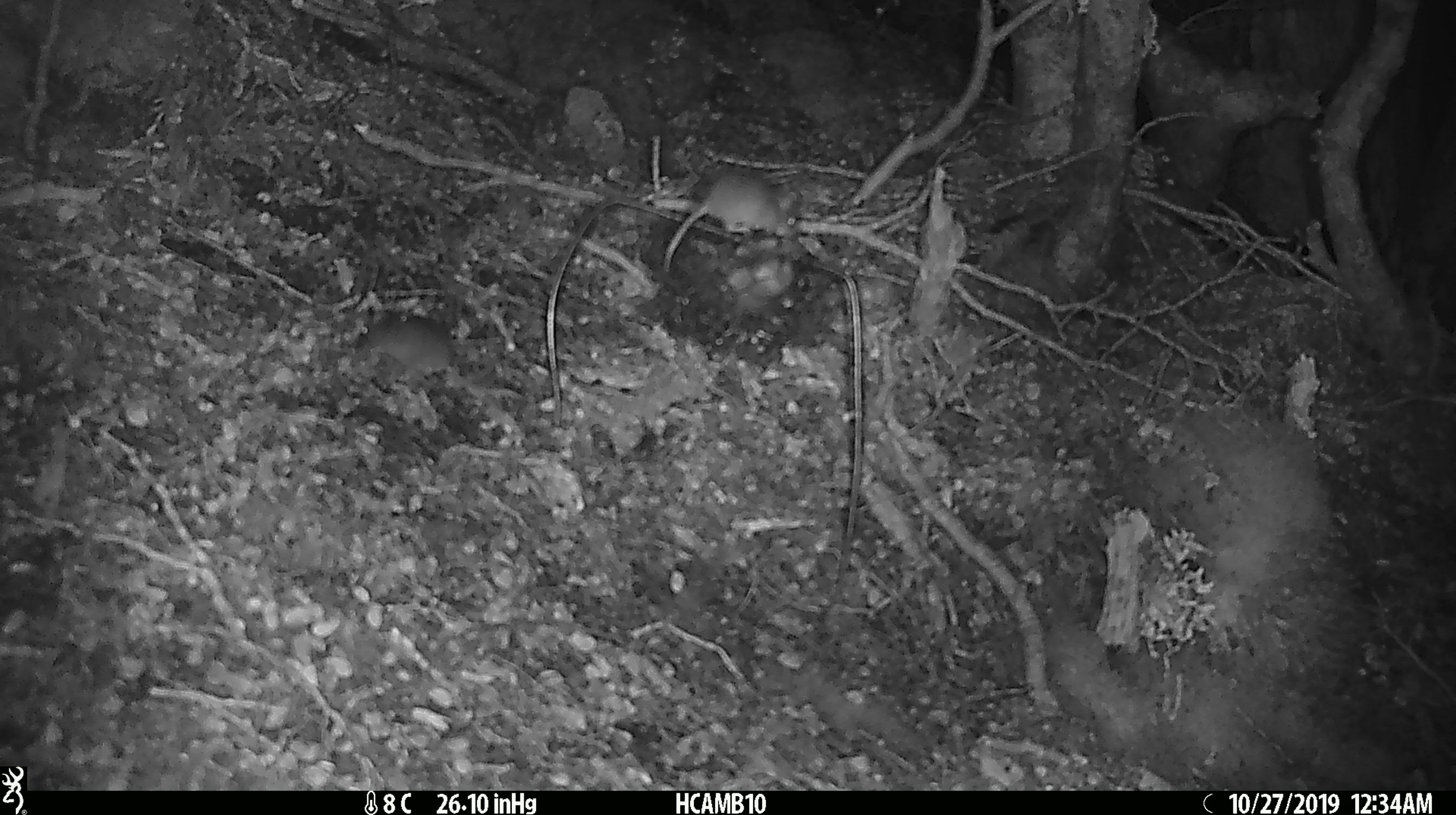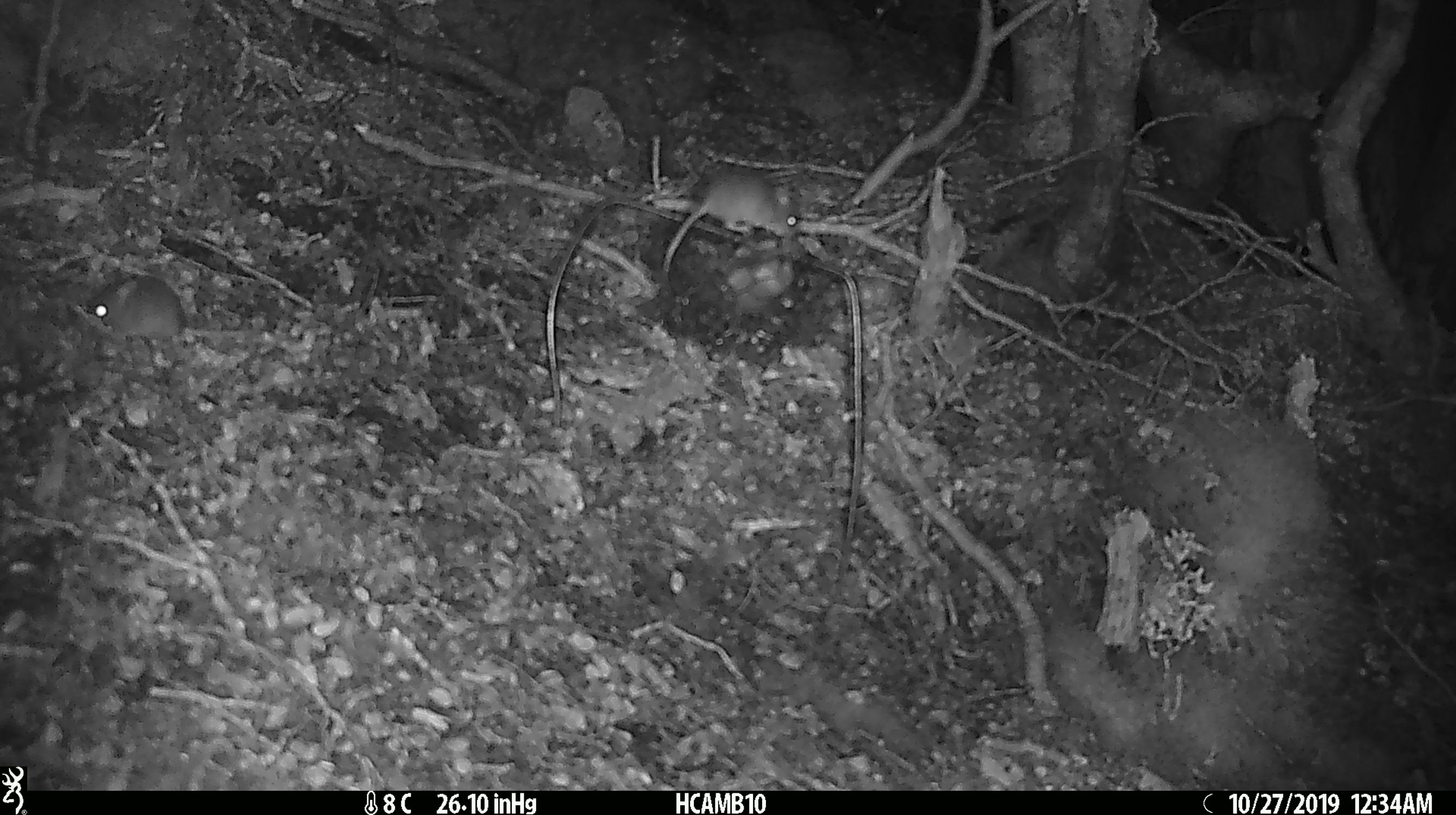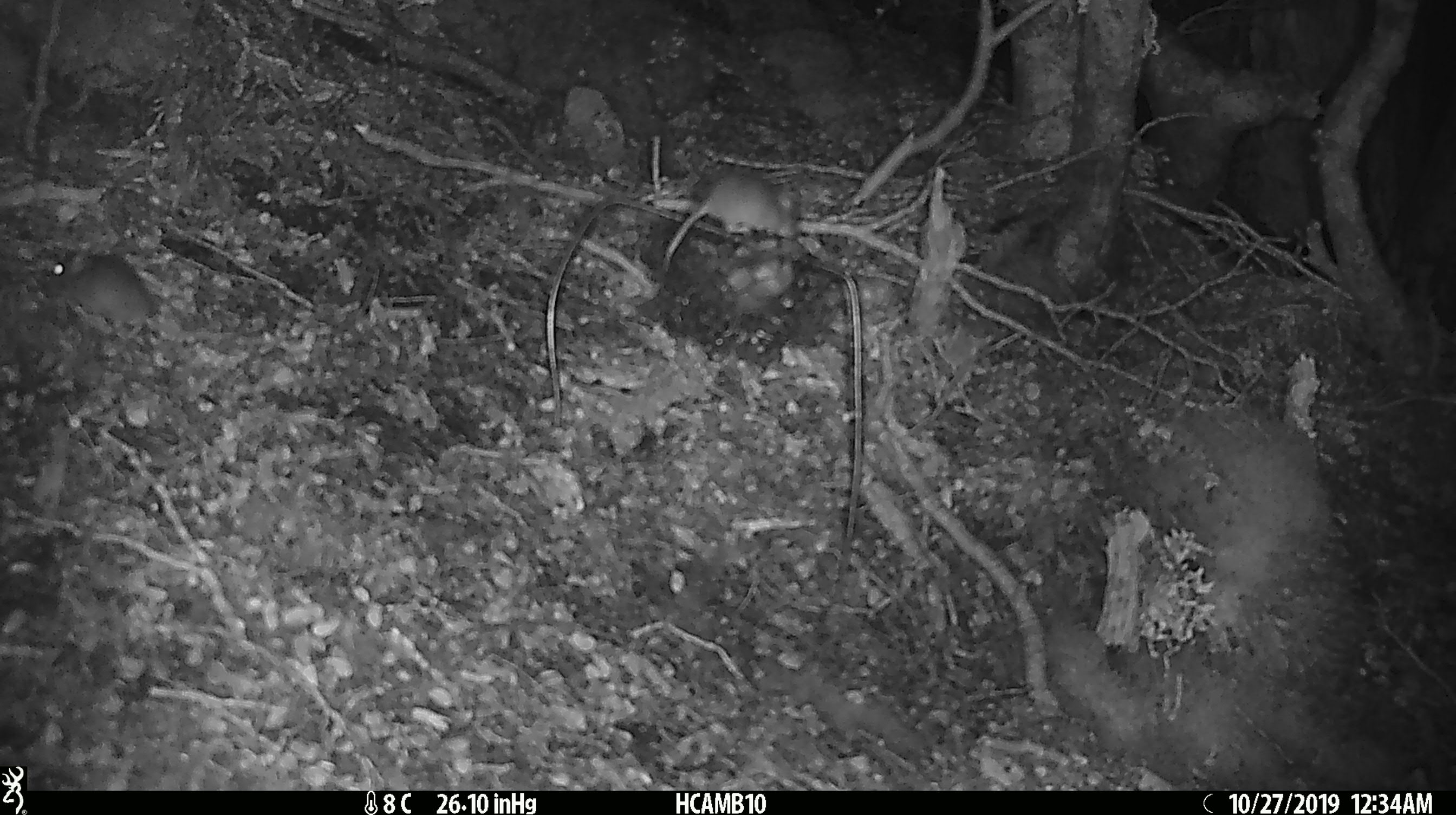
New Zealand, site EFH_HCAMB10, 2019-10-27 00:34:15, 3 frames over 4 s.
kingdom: Animalia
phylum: Chordata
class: Mammalia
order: Rodentia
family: Muridae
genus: Mus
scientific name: Mus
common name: mouse